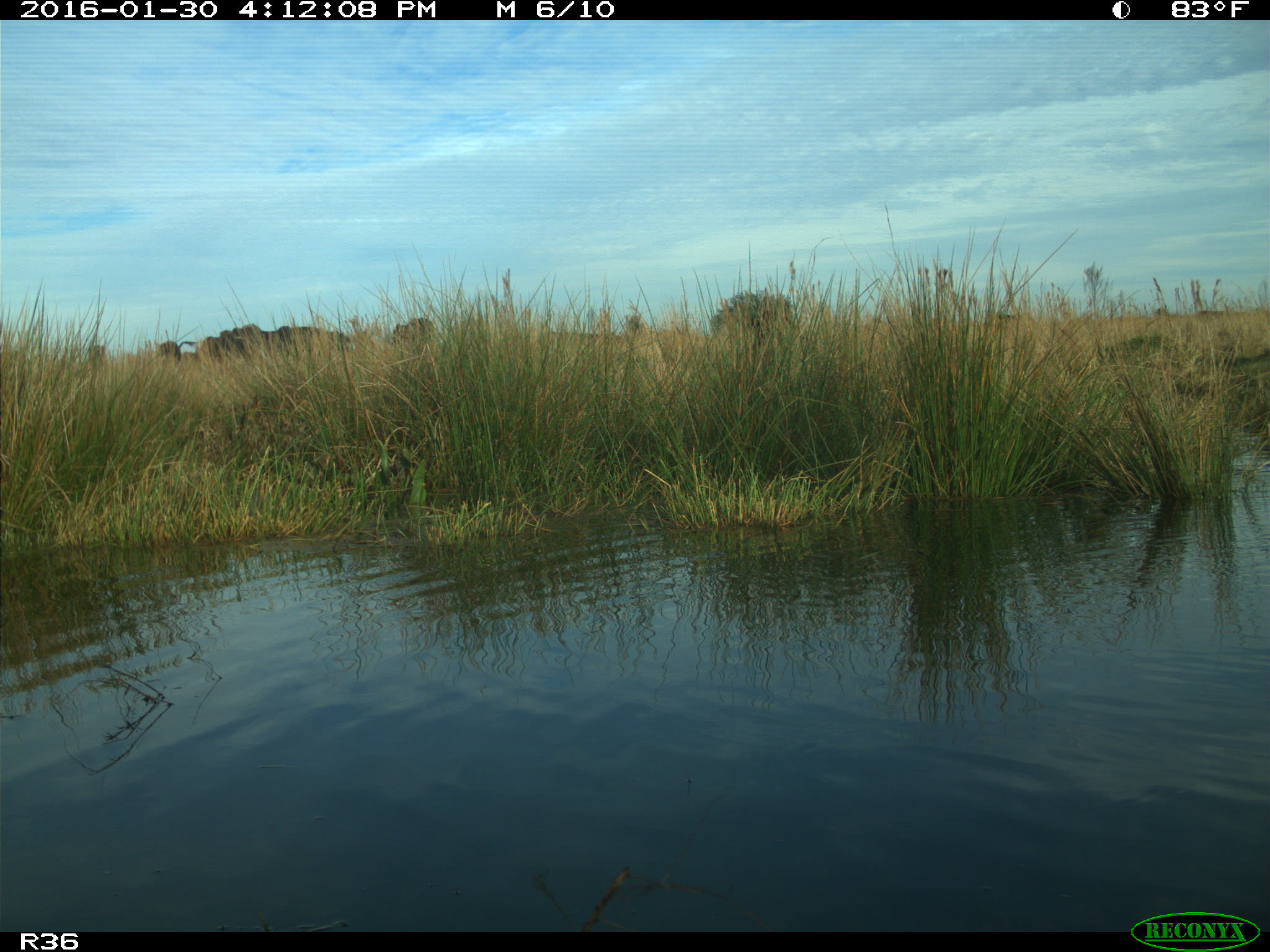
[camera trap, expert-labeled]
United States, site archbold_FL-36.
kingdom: Animalia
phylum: Chordata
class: Mammalia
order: Artiodactyla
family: Bovidae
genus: Bos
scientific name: Bos taurus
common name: domestic cow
Bos taurus (domestic cow).